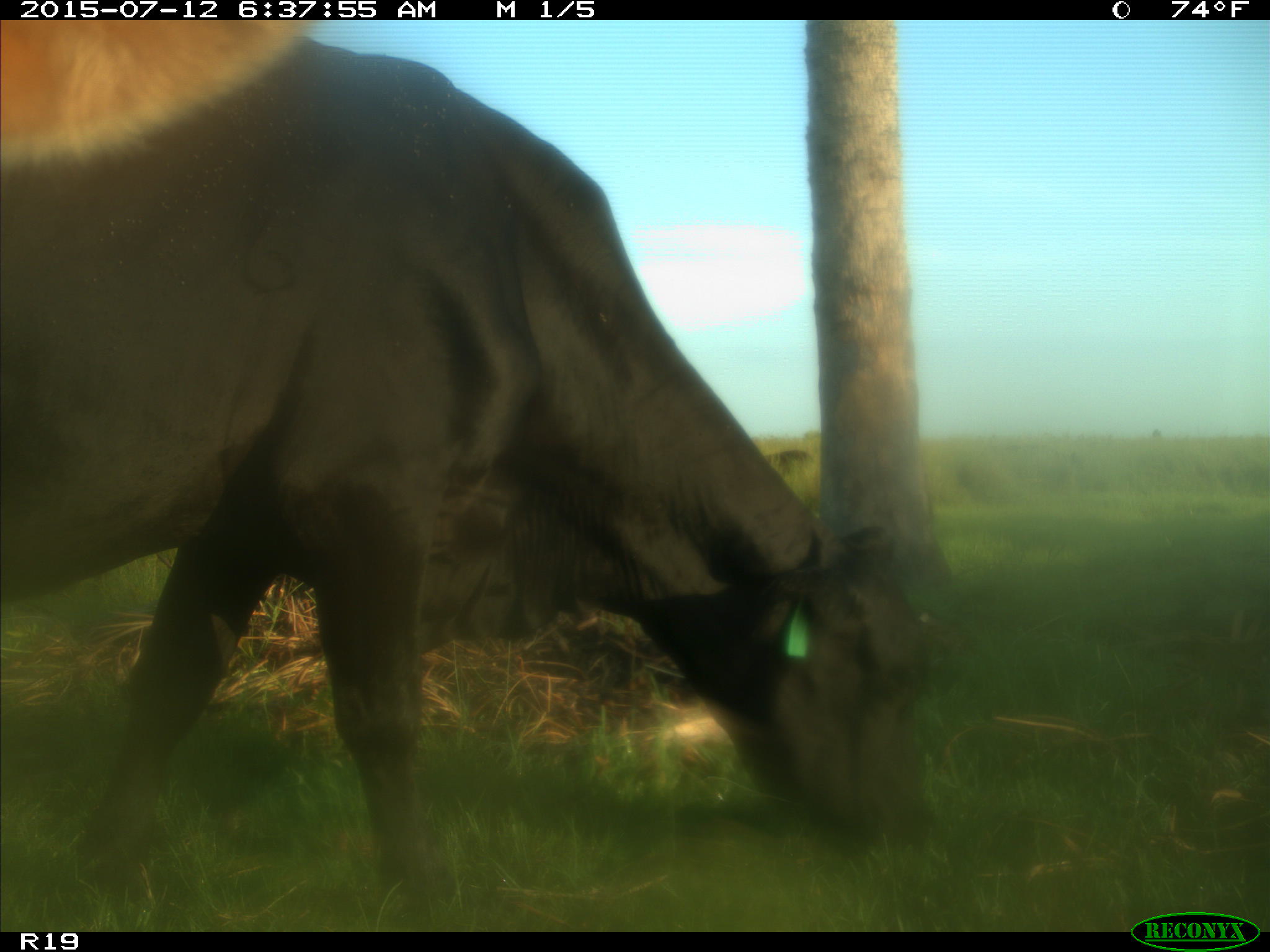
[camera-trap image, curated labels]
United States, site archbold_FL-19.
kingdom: Animalia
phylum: Chordata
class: Mammalia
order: Artiodactyla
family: Bovidae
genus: Bos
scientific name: Bos taurus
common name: domestic cow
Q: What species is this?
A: Bos taurus (domestic cow).